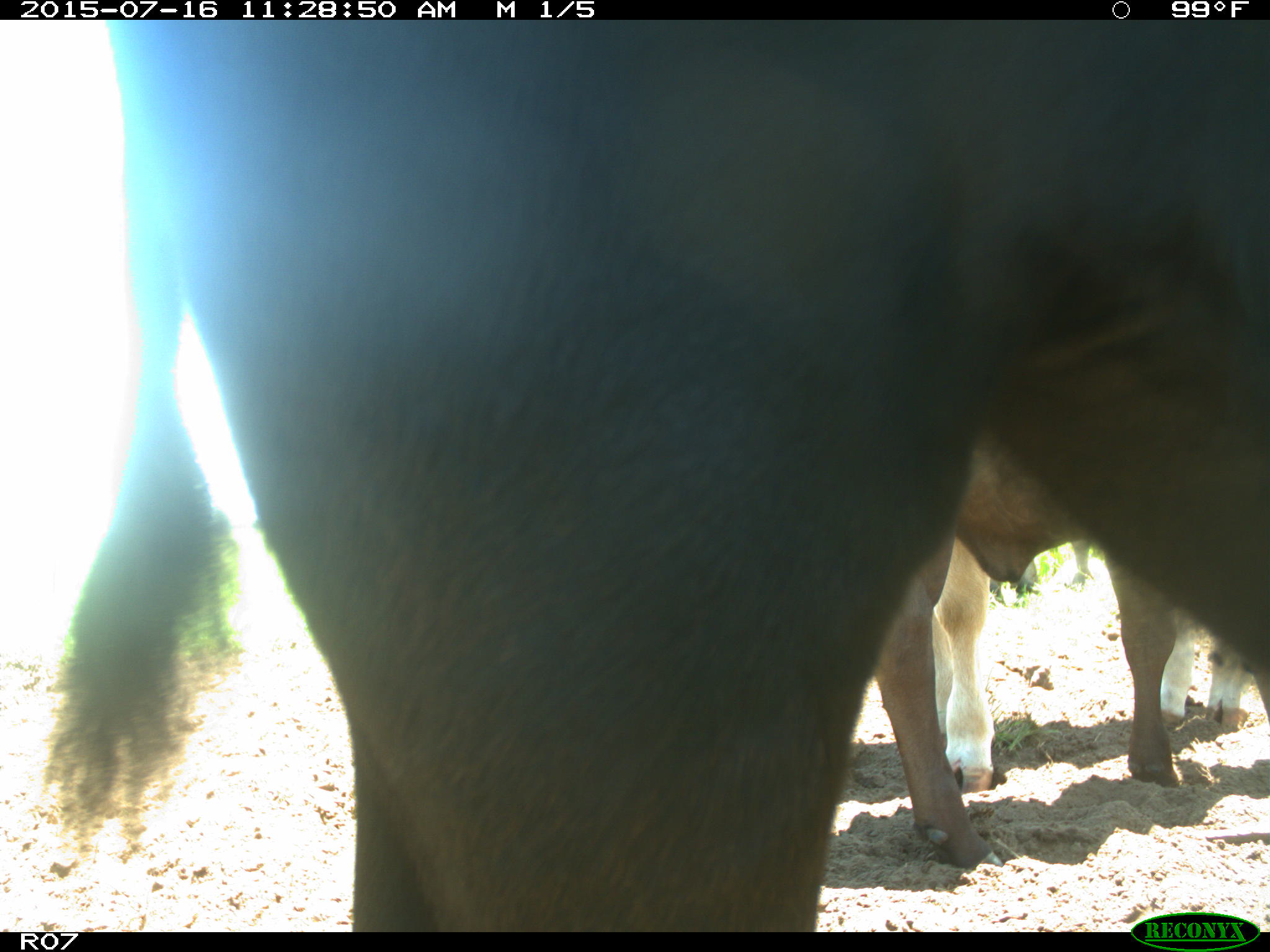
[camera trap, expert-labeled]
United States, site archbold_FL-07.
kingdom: Animalia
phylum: Chordata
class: Mammalia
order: Artiodactyla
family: Bovidae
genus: Bos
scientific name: Bos taurus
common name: domestic cow